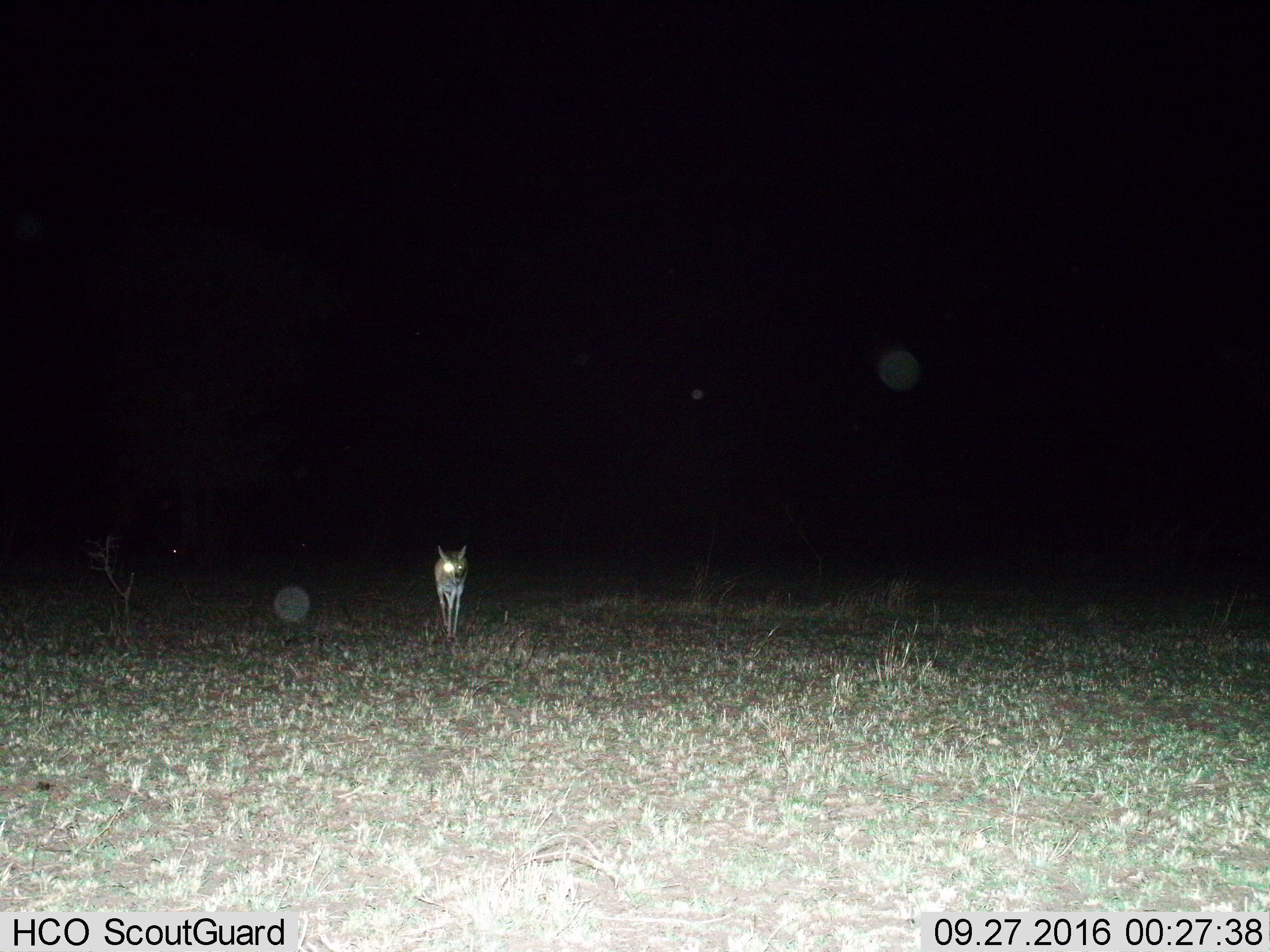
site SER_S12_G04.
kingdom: Animalia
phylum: Chordata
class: Mammalia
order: Artiodactyla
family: Bovidae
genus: Eudorcas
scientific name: Eudorcas thomsonii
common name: thomson's gazelle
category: gazellethomsons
Gazellethomsons (thomson's gazelle) (Eudorcas thomsonii), count 1. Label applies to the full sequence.